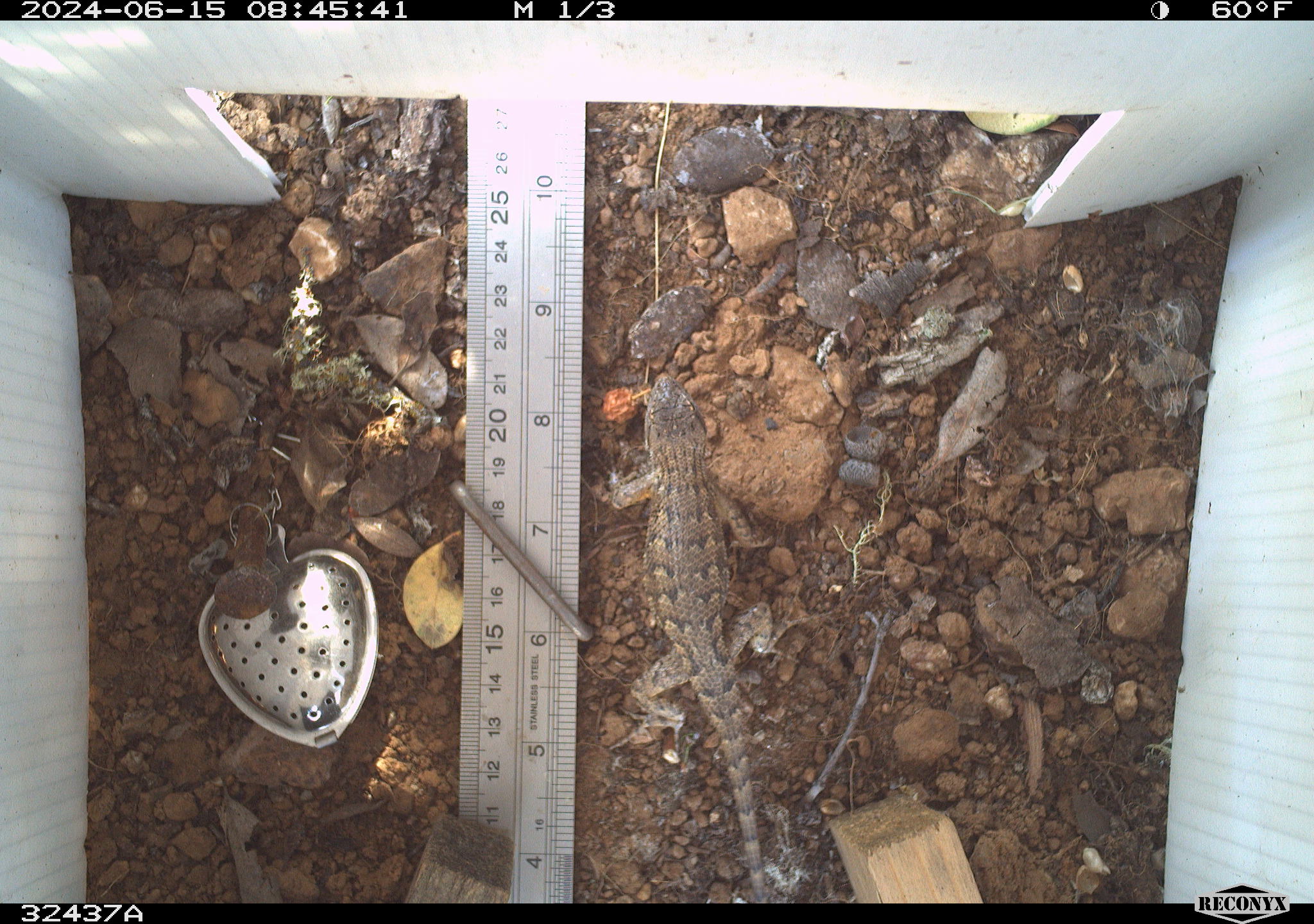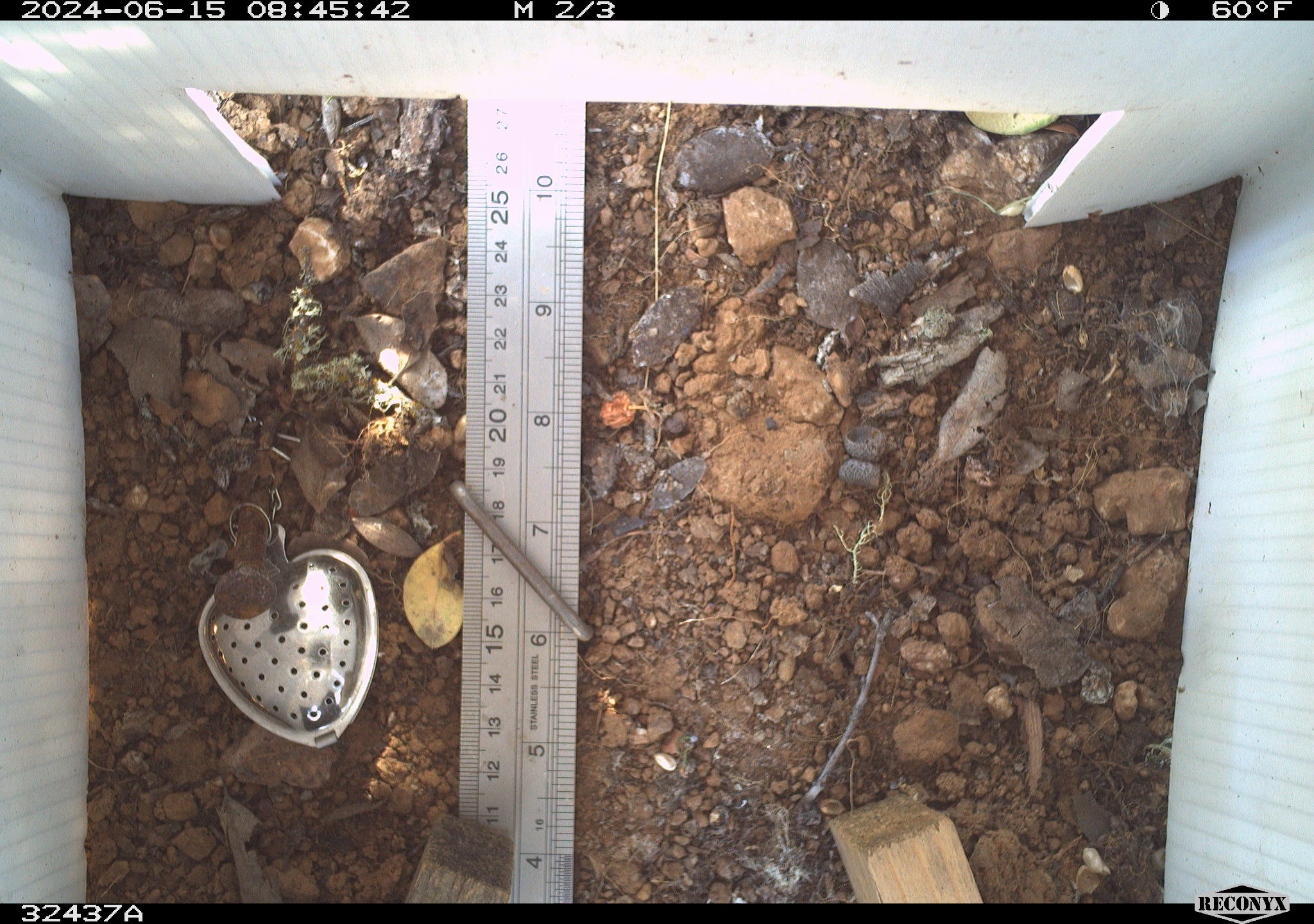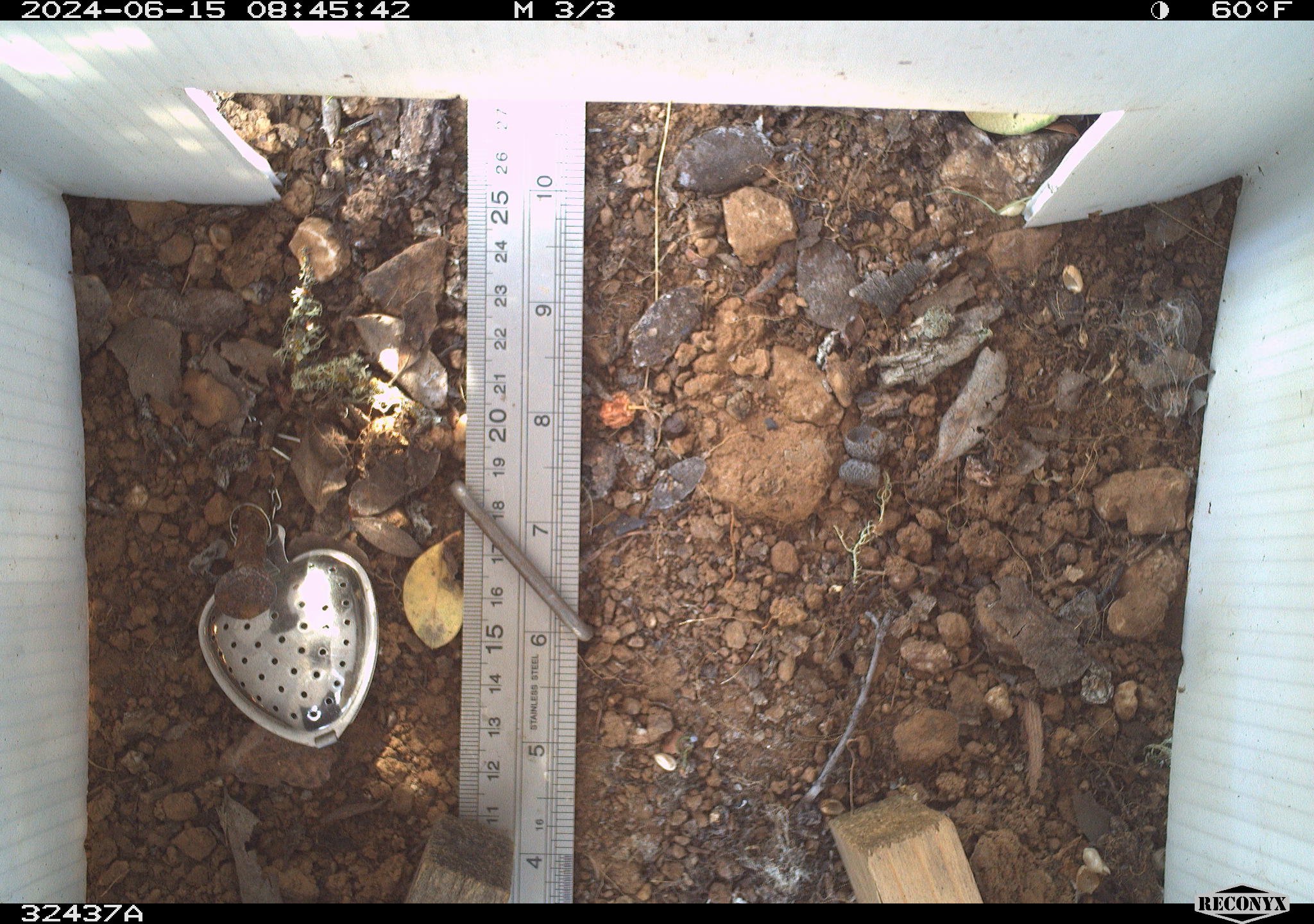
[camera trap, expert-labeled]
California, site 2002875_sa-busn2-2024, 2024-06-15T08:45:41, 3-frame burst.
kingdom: Animalia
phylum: Chordata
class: Reptilia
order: Squamata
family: Phrynosomatidae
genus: Sceloporus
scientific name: Sceloporus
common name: spiny lizards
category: sceloporus species